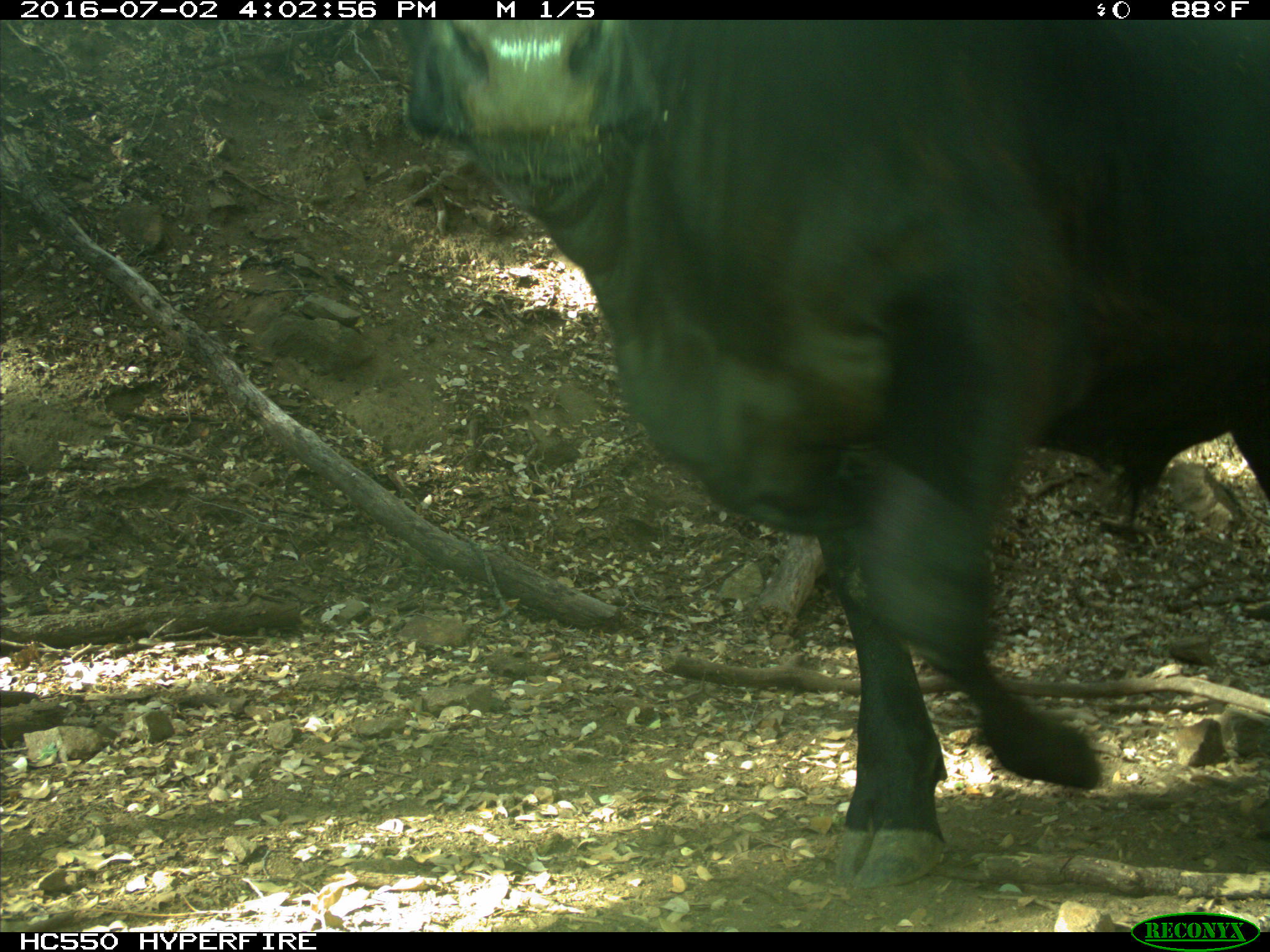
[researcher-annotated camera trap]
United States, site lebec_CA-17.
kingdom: Animalia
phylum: Chordata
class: Mammalia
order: Artiodactyla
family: Bovidae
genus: Bos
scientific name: Bos taurus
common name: domestic cow